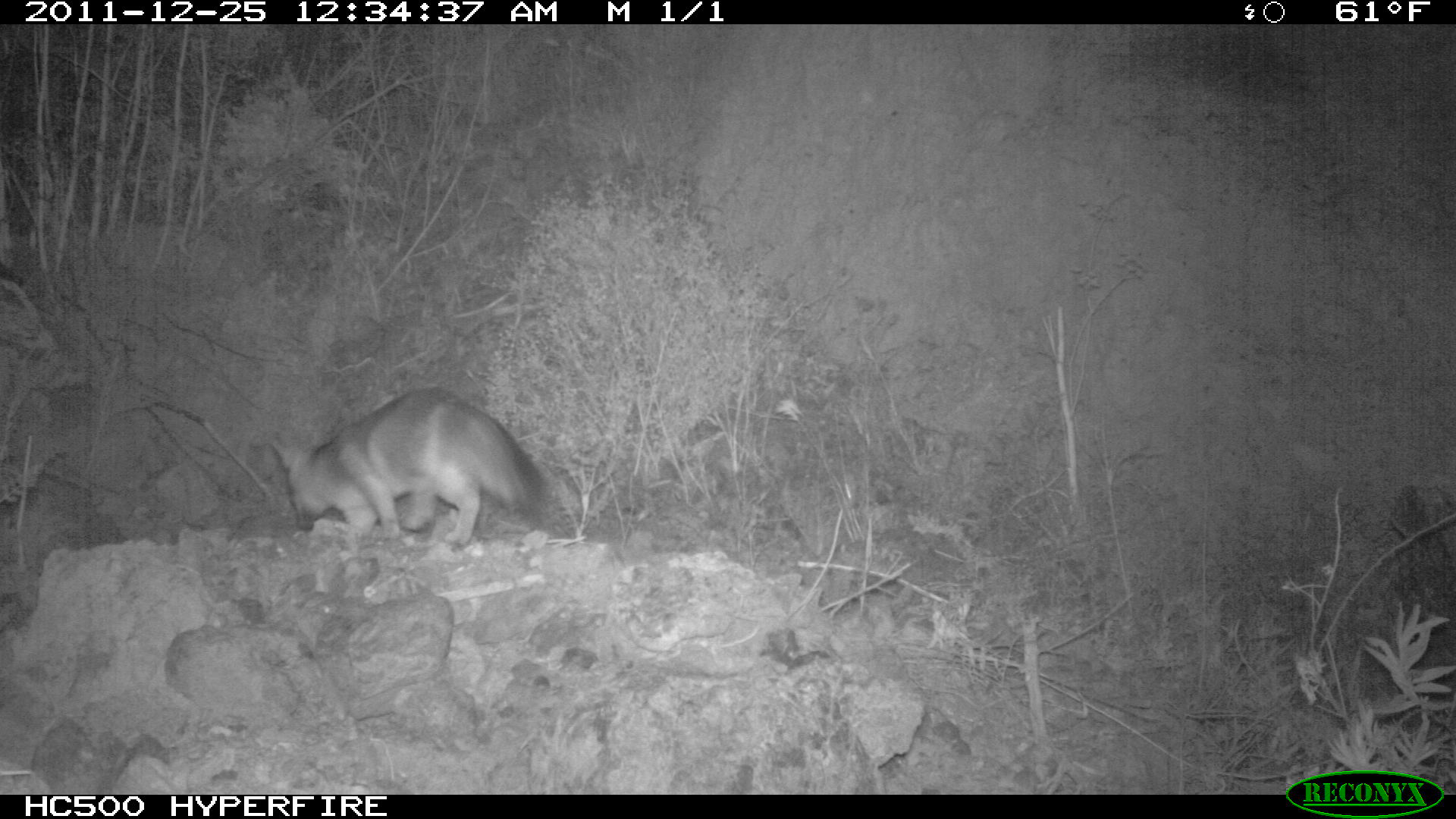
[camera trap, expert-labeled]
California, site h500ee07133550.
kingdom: Animalia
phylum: Chordata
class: Mammalia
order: Carnivora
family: Canidae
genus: Urocyon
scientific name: Urocyon littoralis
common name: island fox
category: fox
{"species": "fox (island fox) (Urocyon littoralis)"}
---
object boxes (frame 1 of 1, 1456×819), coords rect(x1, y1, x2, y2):
fox: rect(271, 384, 549, 551)